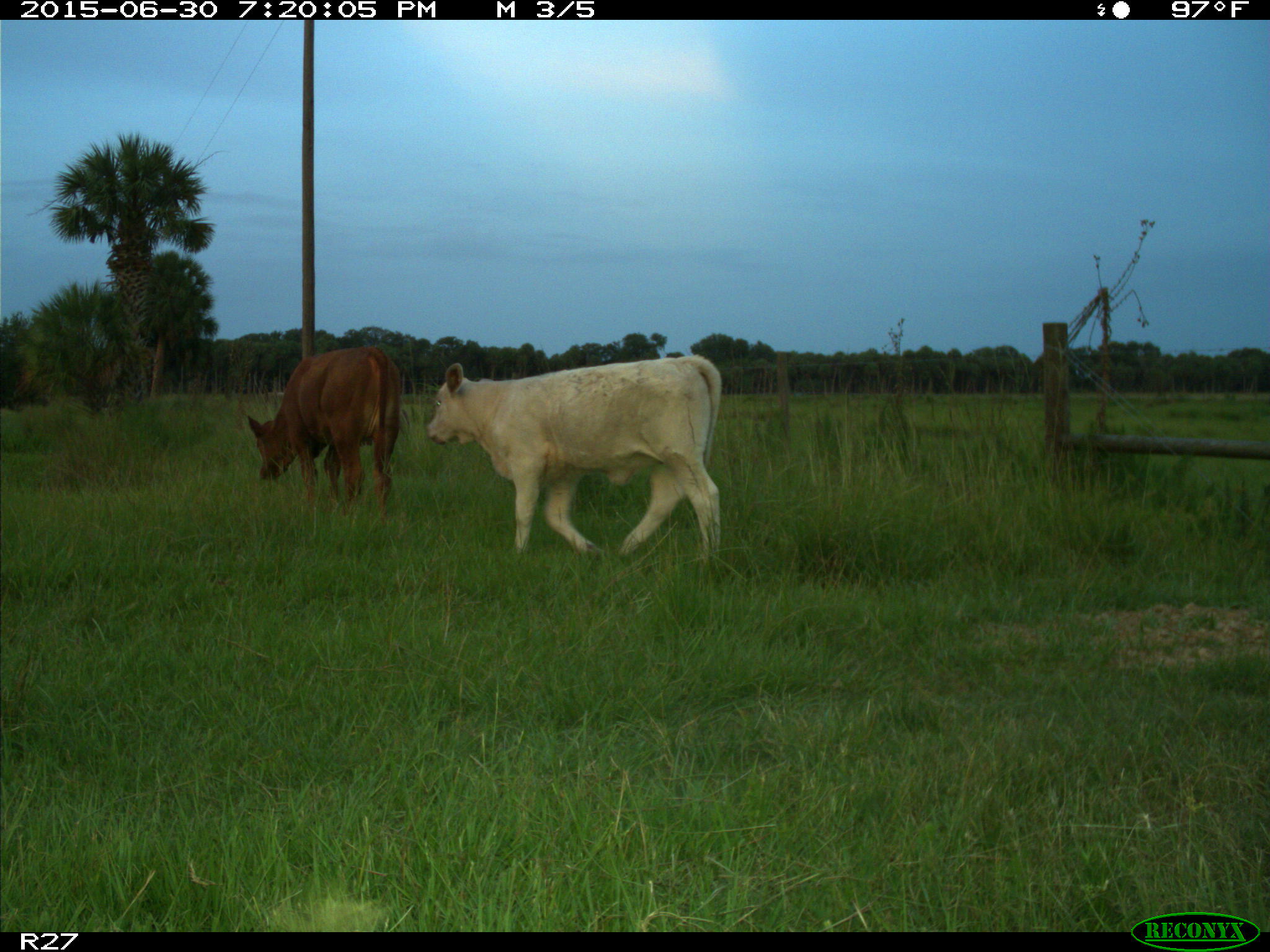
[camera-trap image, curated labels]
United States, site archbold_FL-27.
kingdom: Animalia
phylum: Chordata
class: Mammalia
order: Artiodactyla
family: Bovidae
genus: Bos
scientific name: Bos taurus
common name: domestic cow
Bos taurus (domestic cow).